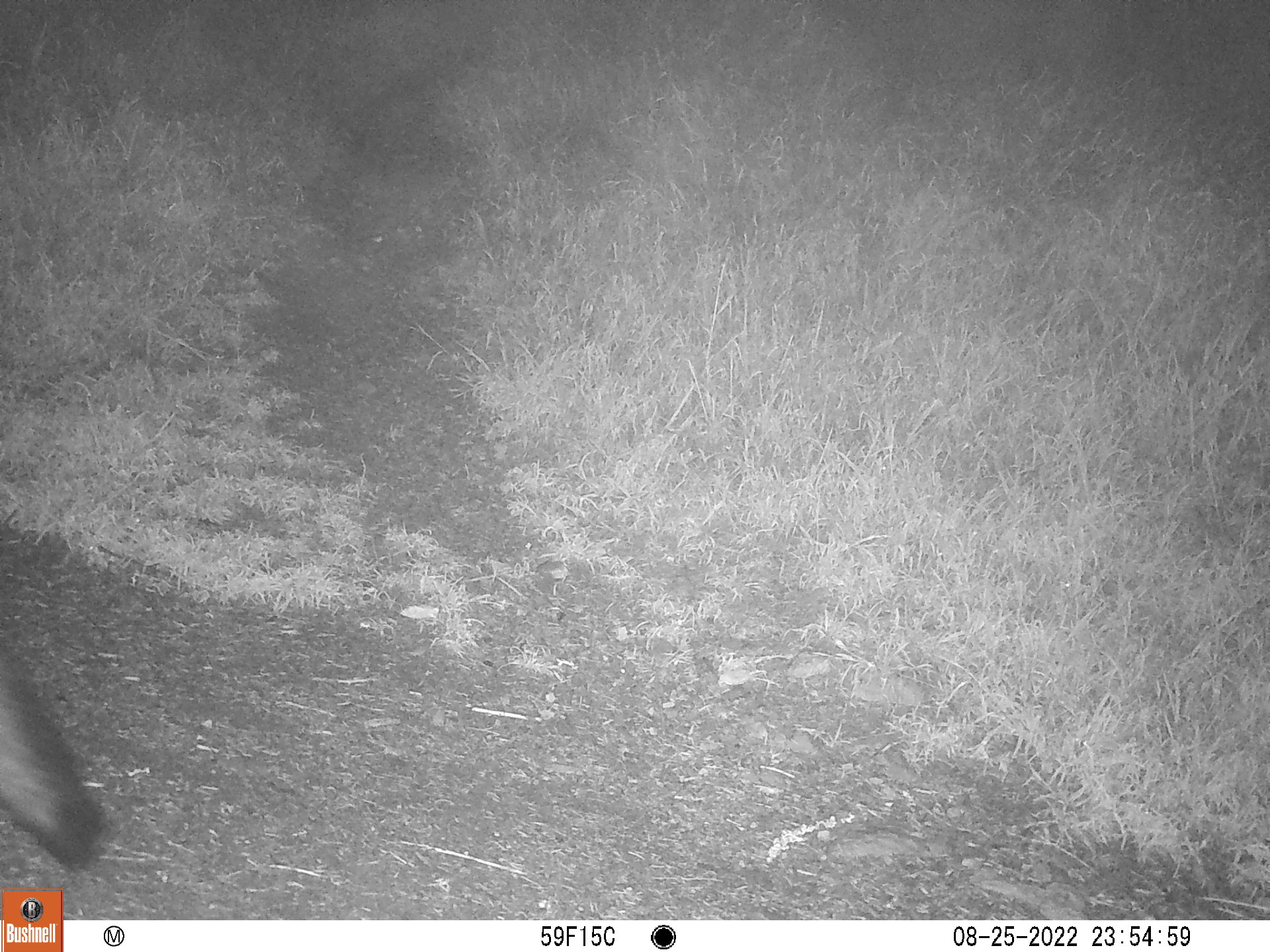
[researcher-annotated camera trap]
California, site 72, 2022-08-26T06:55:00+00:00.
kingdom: Animalia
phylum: Chordata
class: Mammalia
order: Carnivora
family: Canidae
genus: Urocyon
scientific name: Urocyon cinereoargenteus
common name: gray fox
Gray fox (Urocyon cinereoargenteus).